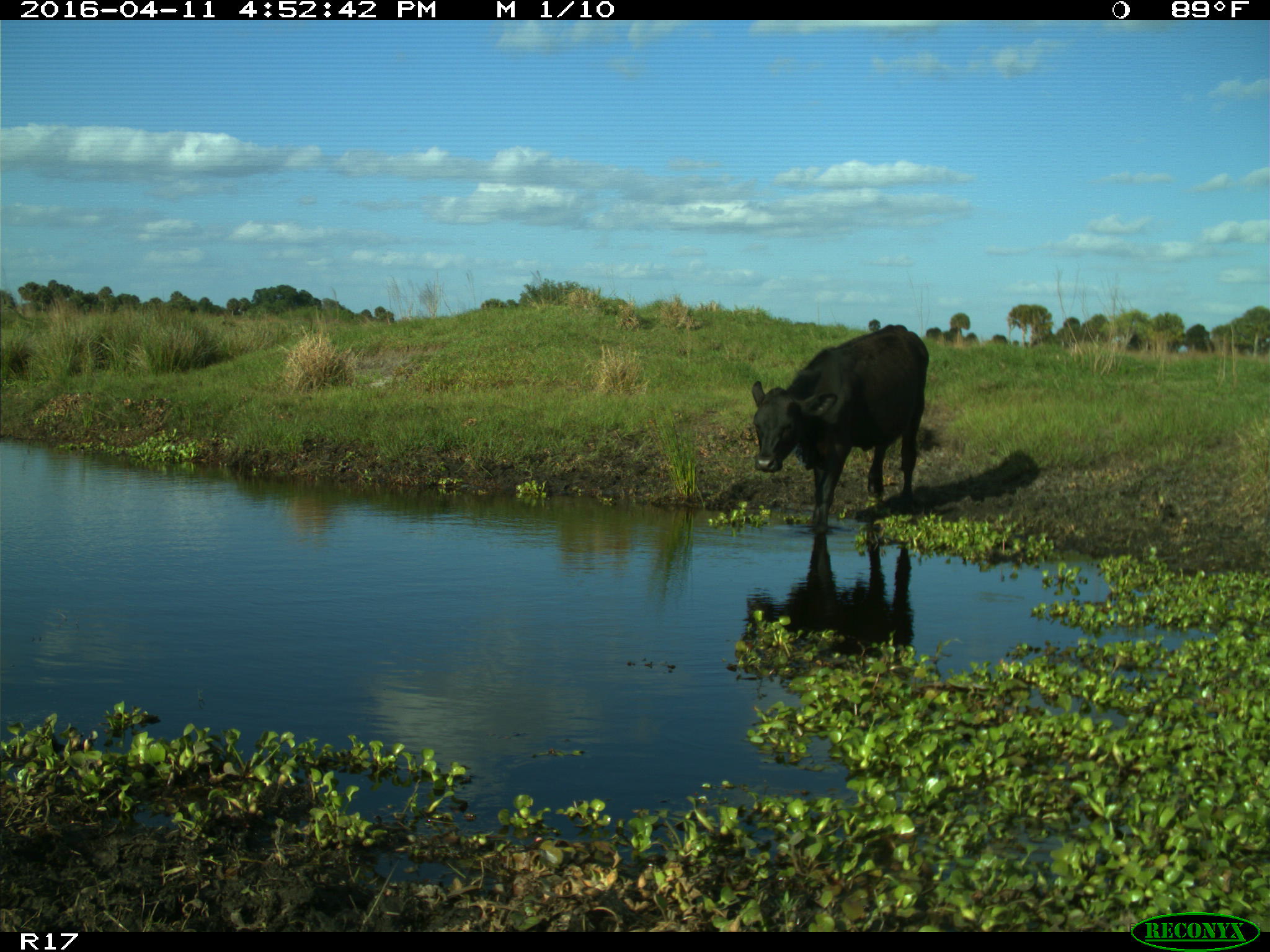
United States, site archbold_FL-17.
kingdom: Animalia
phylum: Chordata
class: Mammalia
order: Artiodactyla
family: Bovidae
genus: Bos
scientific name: Bos taurus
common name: domestic cow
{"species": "Bos taurus (domestic cow)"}